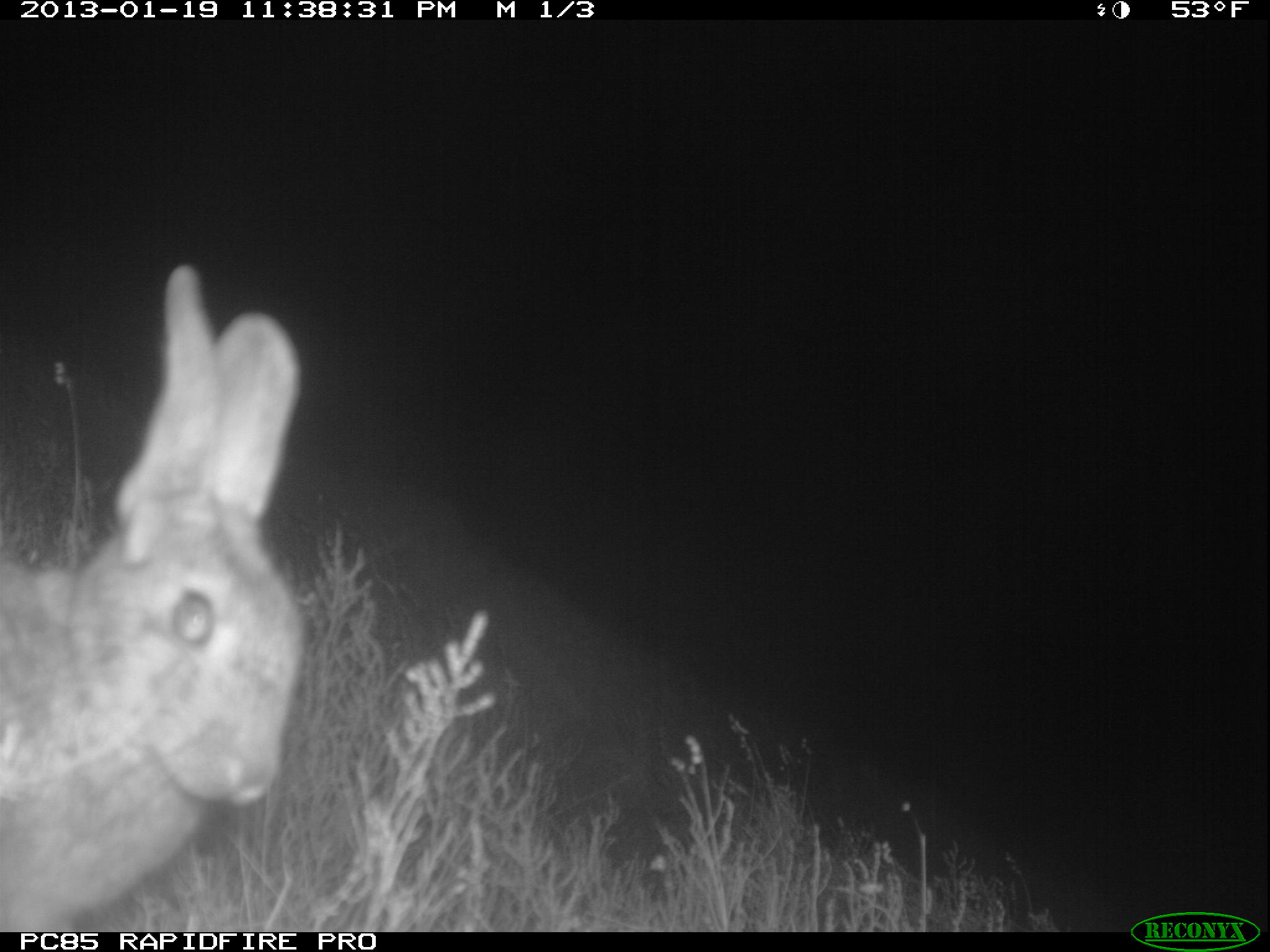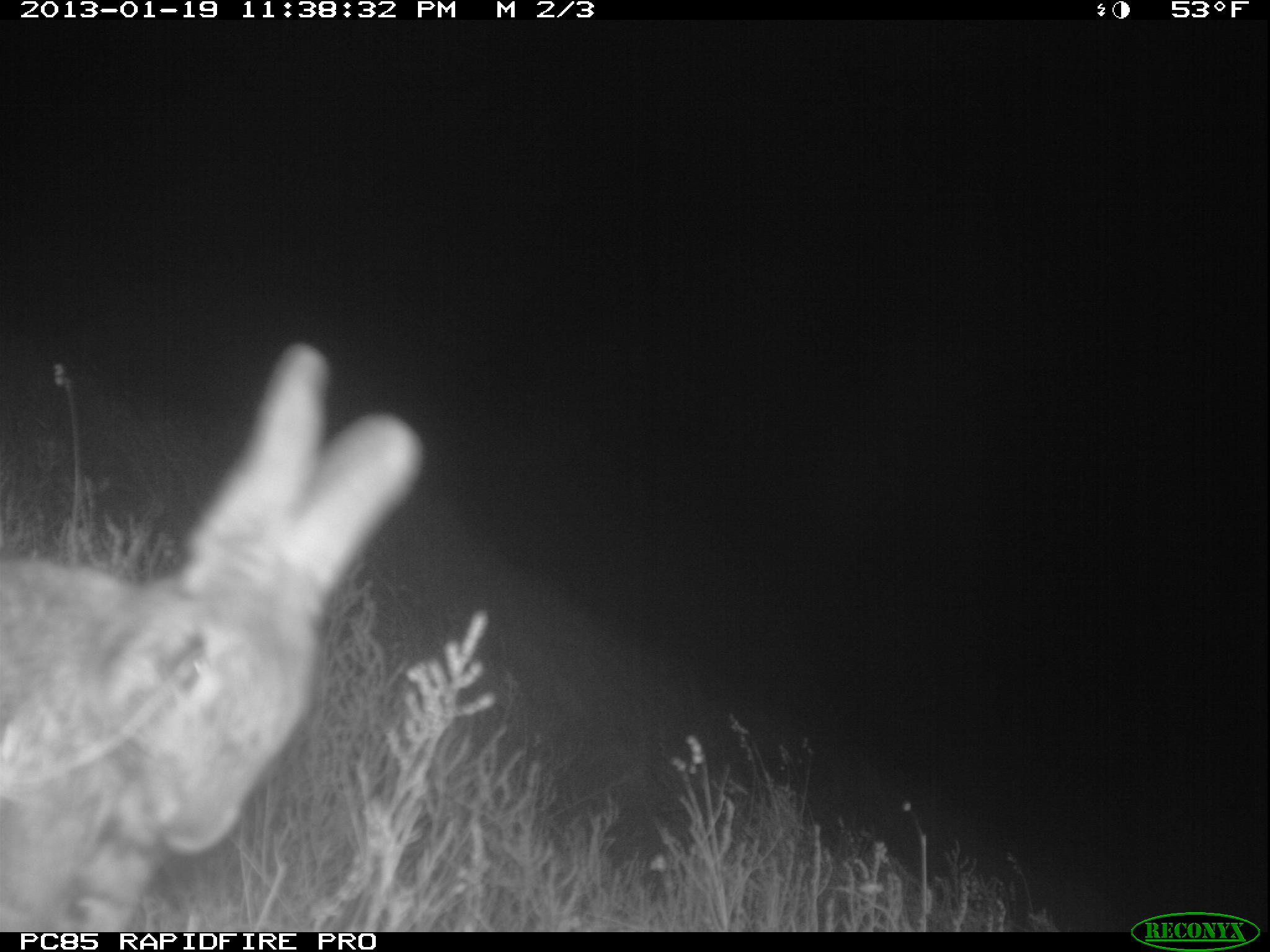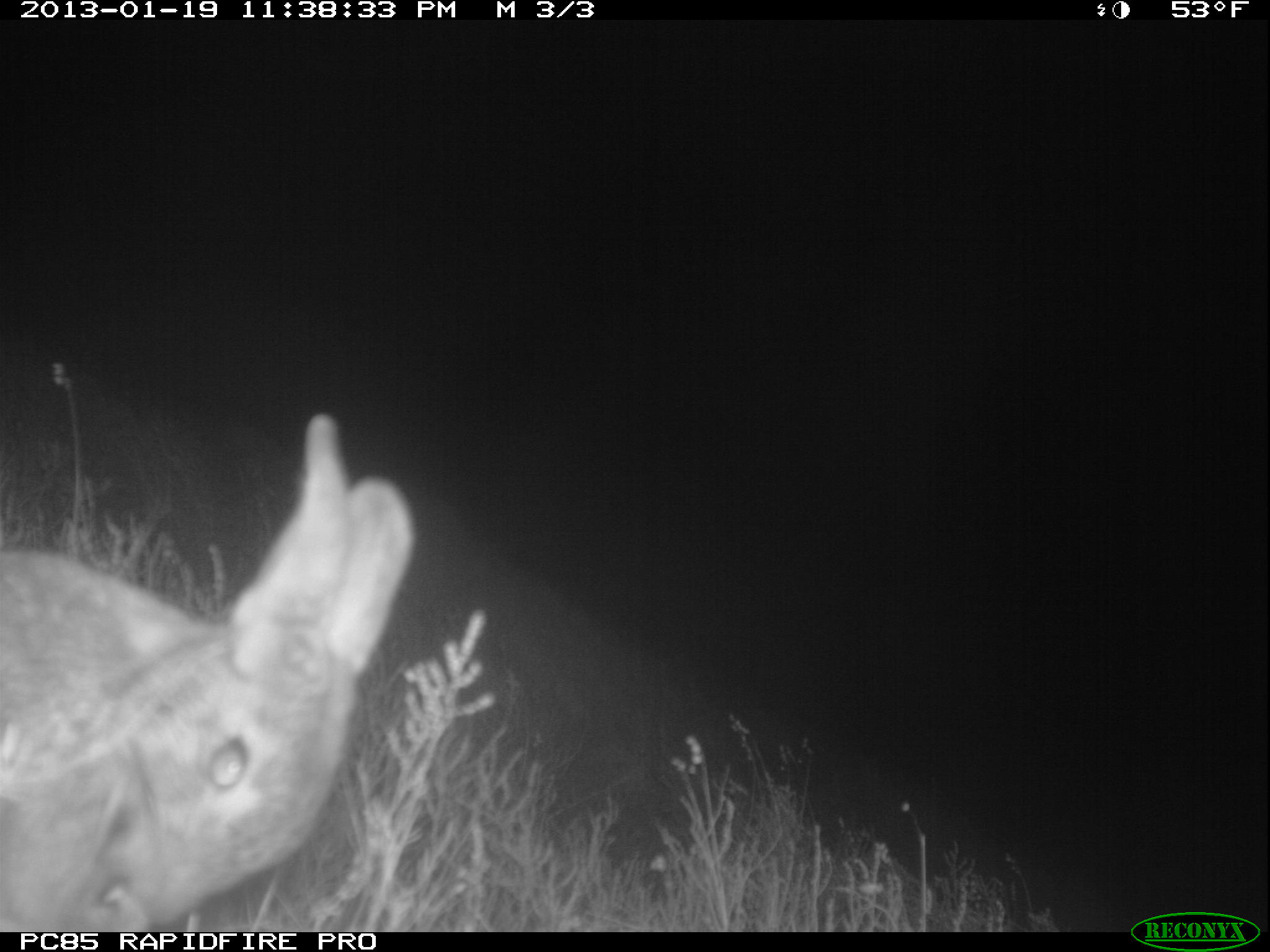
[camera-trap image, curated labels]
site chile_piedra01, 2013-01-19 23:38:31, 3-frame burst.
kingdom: Animalia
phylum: Chordata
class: Mammalia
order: Lagomorpha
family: Leporidae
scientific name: Leporidae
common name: rabbits and hares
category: rabbit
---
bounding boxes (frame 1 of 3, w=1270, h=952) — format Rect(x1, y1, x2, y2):
rabbit: Rect(0, 259, 306, 933)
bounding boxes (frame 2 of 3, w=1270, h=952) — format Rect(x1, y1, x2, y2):
rabbit: Rect(0, 341, 426, 929)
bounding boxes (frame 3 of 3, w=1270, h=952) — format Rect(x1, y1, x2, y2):
rabbit: Rect(3, 410, 407, 933)